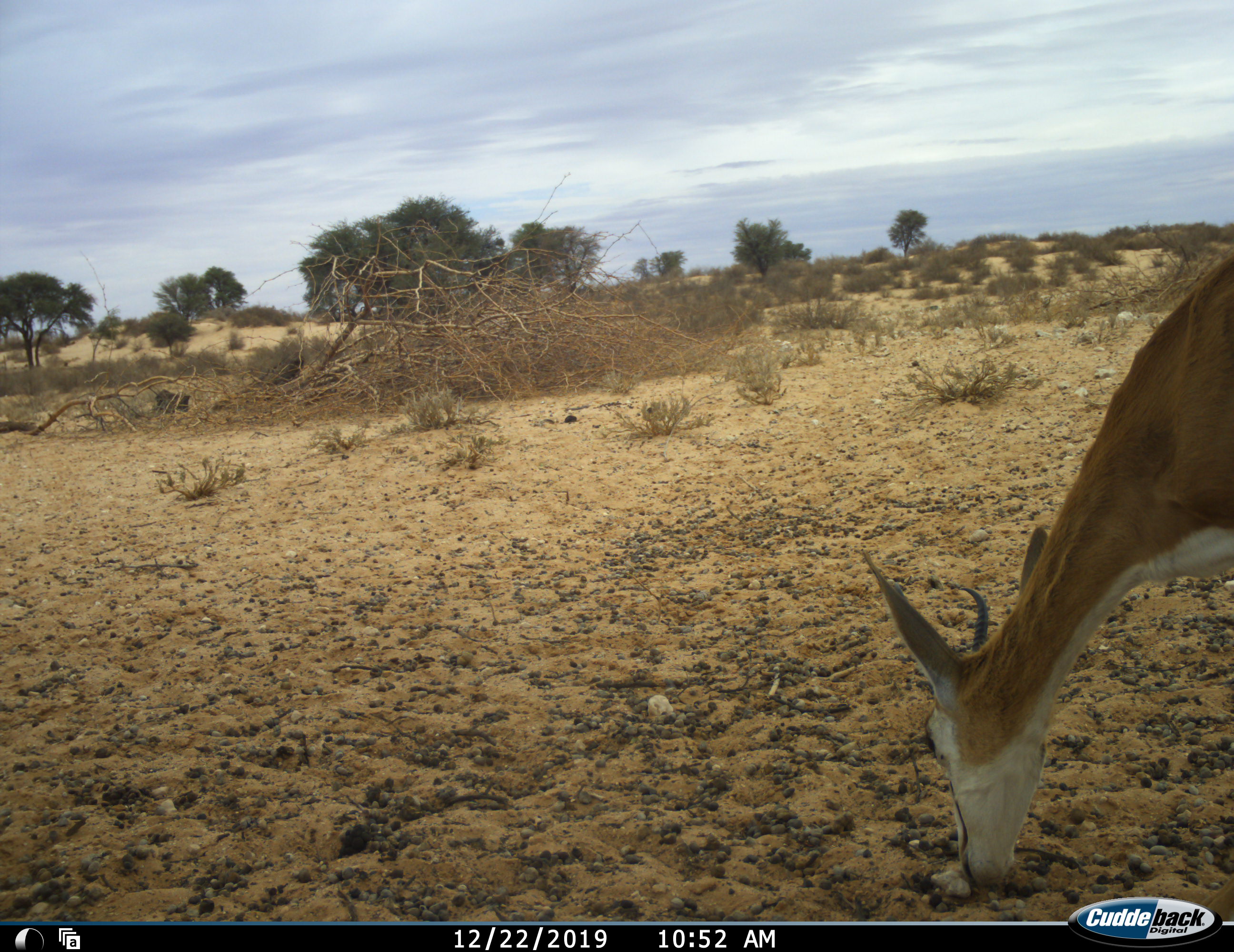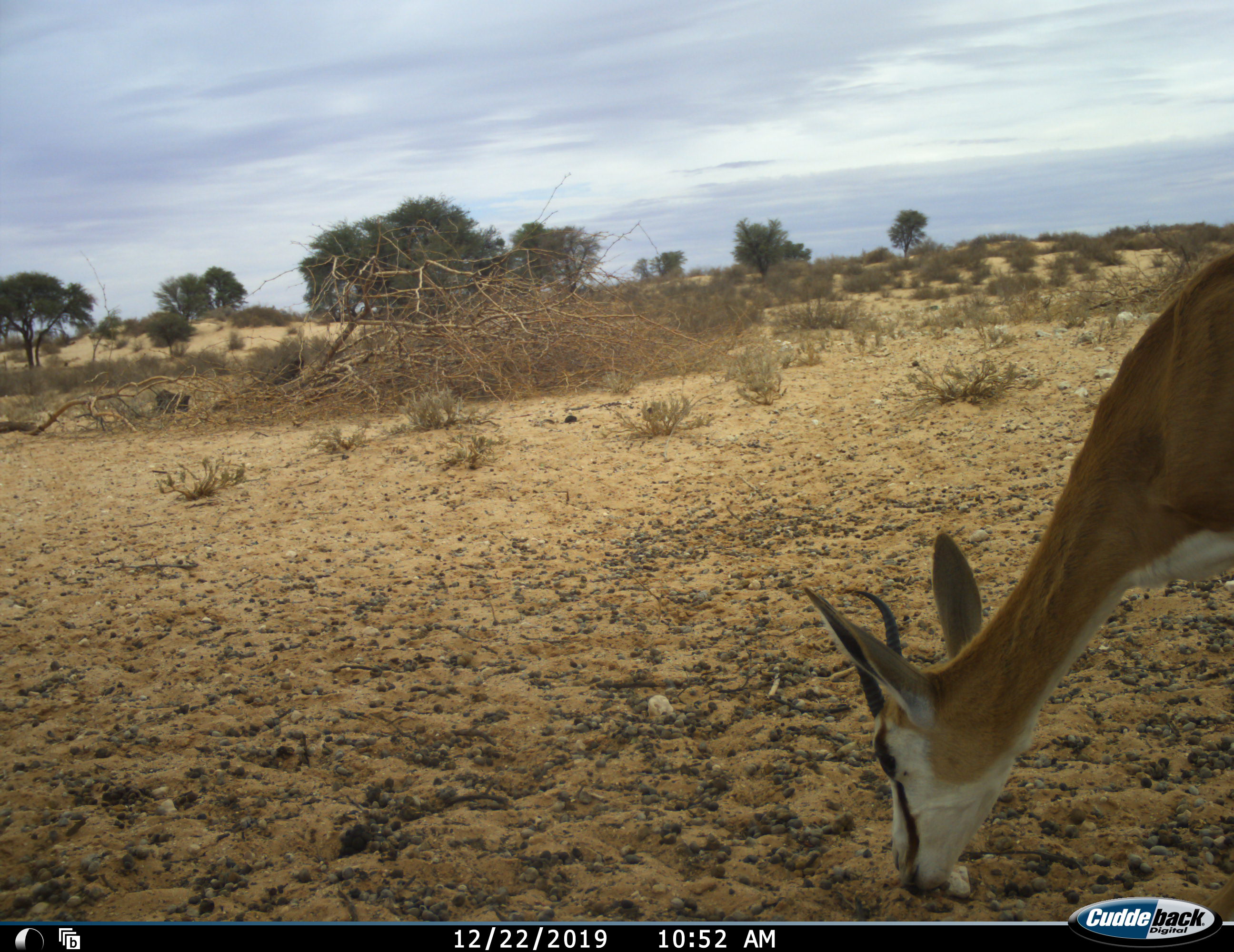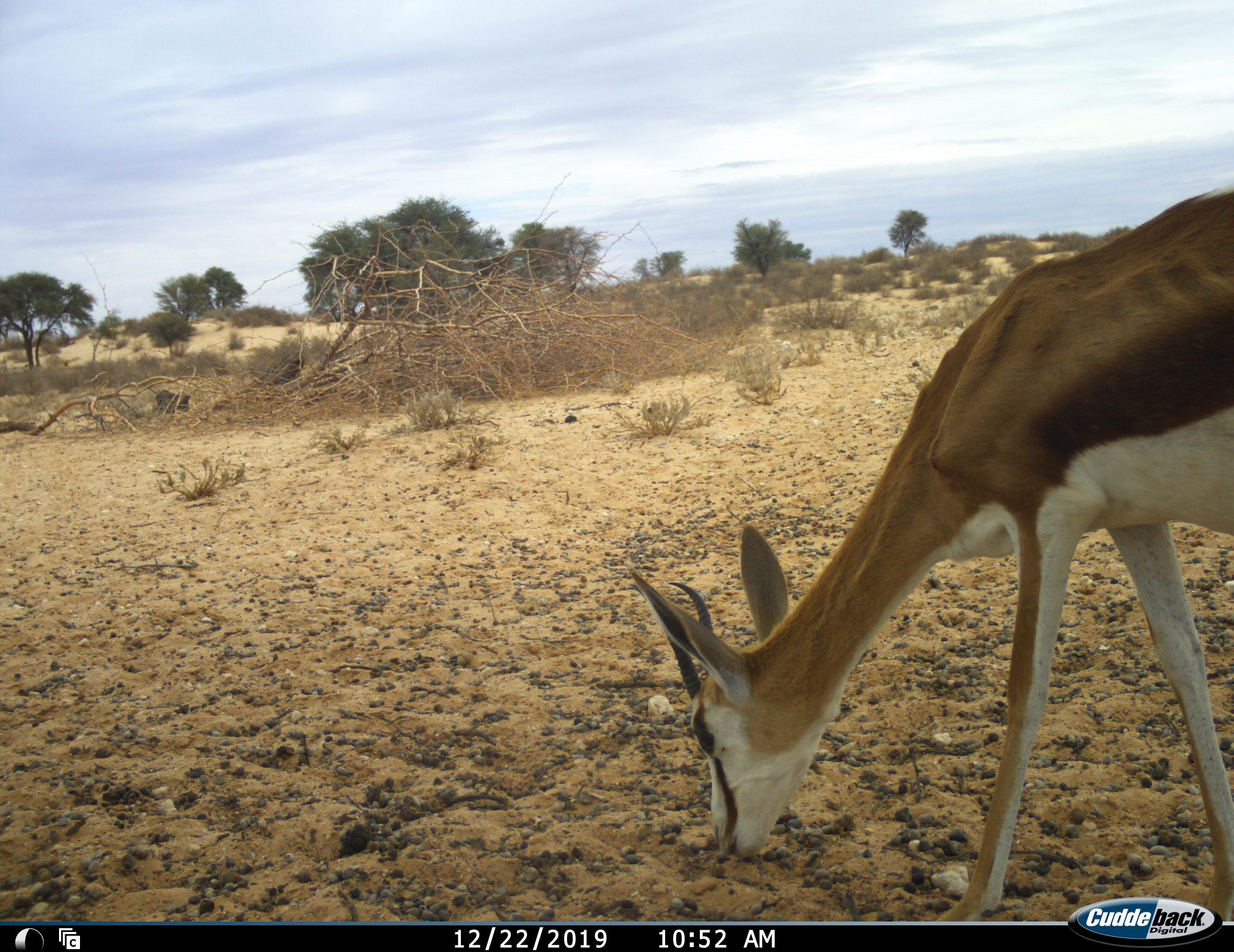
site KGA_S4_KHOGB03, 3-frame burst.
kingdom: Animalia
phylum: Chordata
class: Mammalia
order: Artiodactyla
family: Bovidae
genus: Antidorcas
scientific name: Antidorcas marsupialis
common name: springbok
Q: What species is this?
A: Springbok (Antidorcas marsupialis).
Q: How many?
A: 1.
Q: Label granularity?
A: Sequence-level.